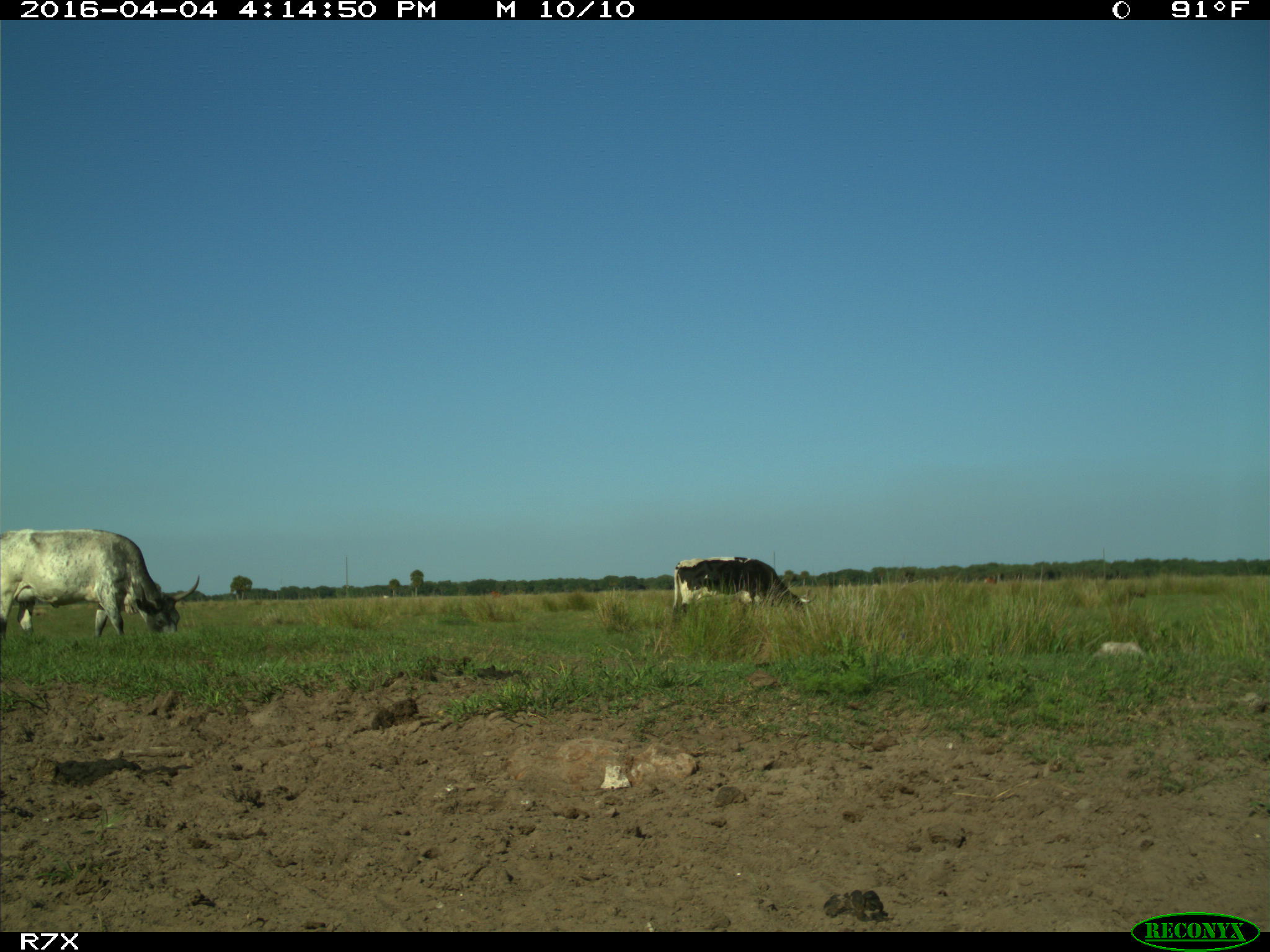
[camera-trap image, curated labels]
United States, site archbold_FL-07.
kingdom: Animalia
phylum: Chordata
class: Mammalia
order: Artiodactyla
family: Bovidae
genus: Bos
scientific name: Bos taurus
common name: domestic cow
Bos taurus (domestic cow).